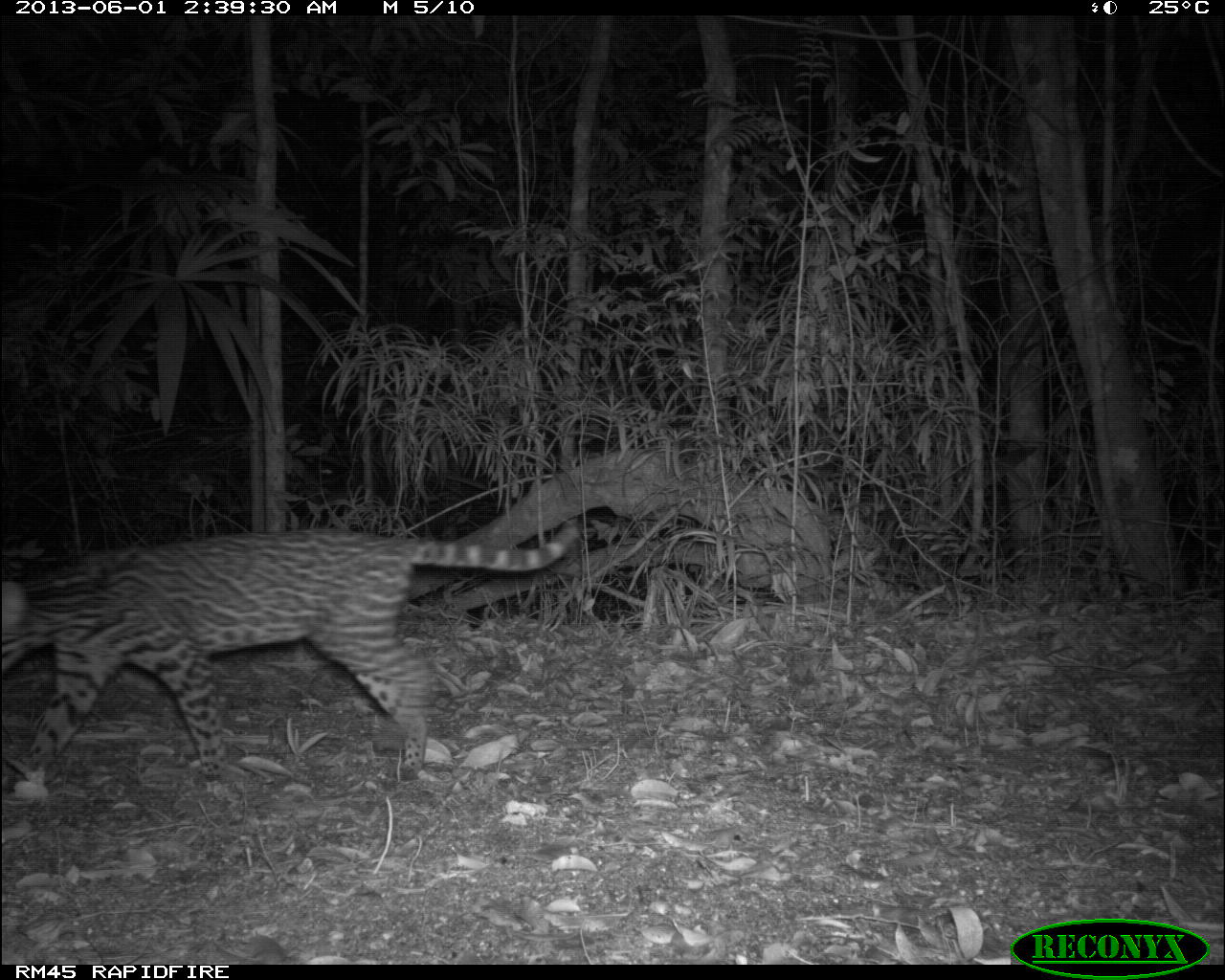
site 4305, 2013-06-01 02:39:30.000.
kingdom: Animalia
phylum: Chordata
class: Mammalia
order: Carnivora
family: Felidae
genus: Leopardus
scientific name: Leopardus pardalis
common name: ocelot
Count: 1.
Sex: female.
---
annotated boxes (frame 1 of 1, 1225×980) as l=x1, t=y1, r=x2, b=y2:
leopardus pardalis: l=0, t=520, r=582, b=790